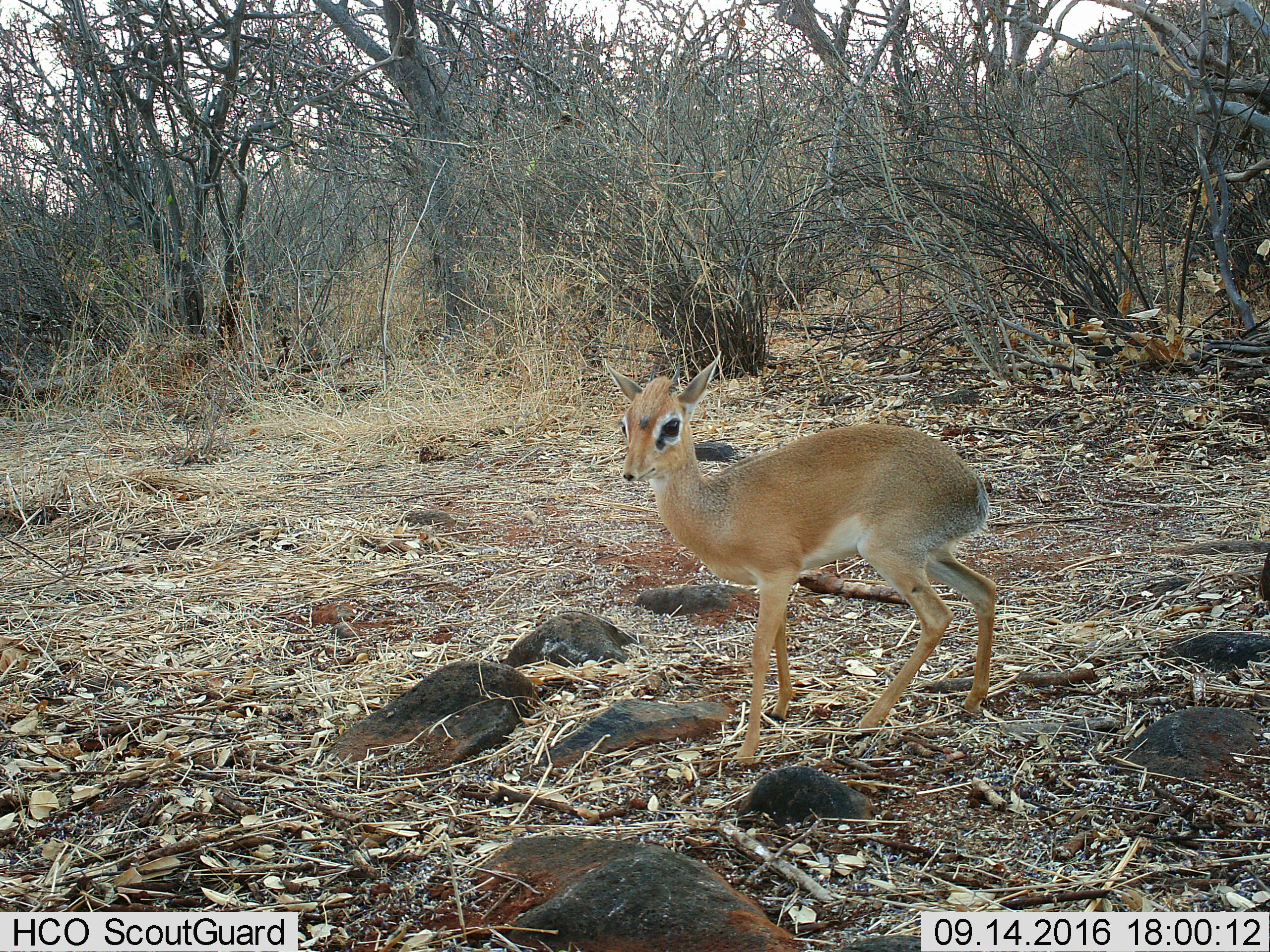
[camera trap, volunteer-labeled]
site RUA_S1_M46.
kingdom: Animalia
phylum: Chordata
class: Mammalia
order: Artiodactyla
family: Bovidae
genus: Madoqua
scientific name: Madoqua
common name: dik-dik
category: dikdik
Dikdik (dik-dik) (Madoqua), count 1. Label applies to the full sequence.